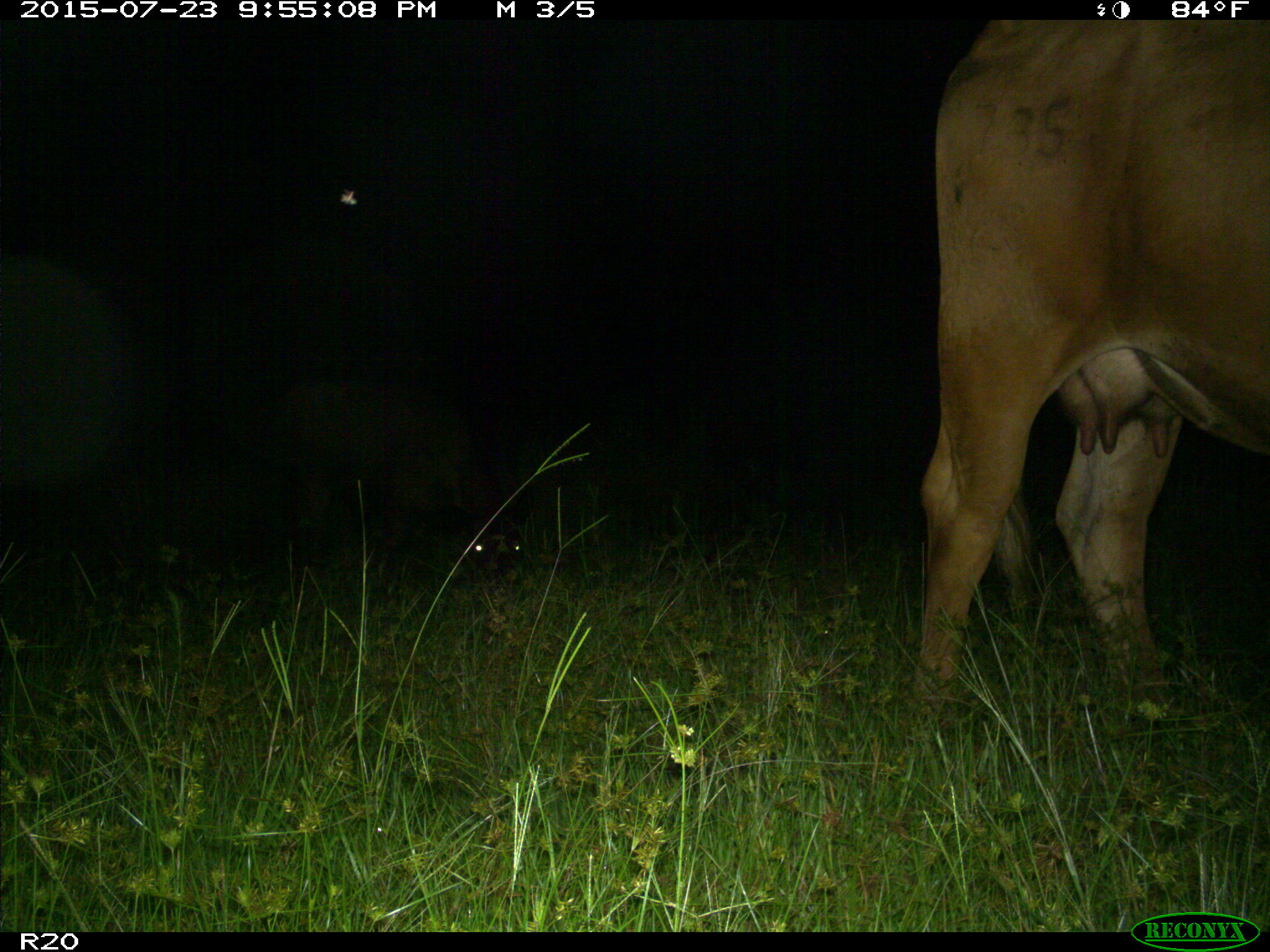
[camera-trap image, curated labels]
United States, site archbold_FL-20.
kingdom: Animalia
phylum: Chordata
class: Mammalia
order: Artiodactyla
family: Bovidae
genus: Bos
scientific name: Bos taurus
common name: domestic cow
Bos taurus (domestic cow).